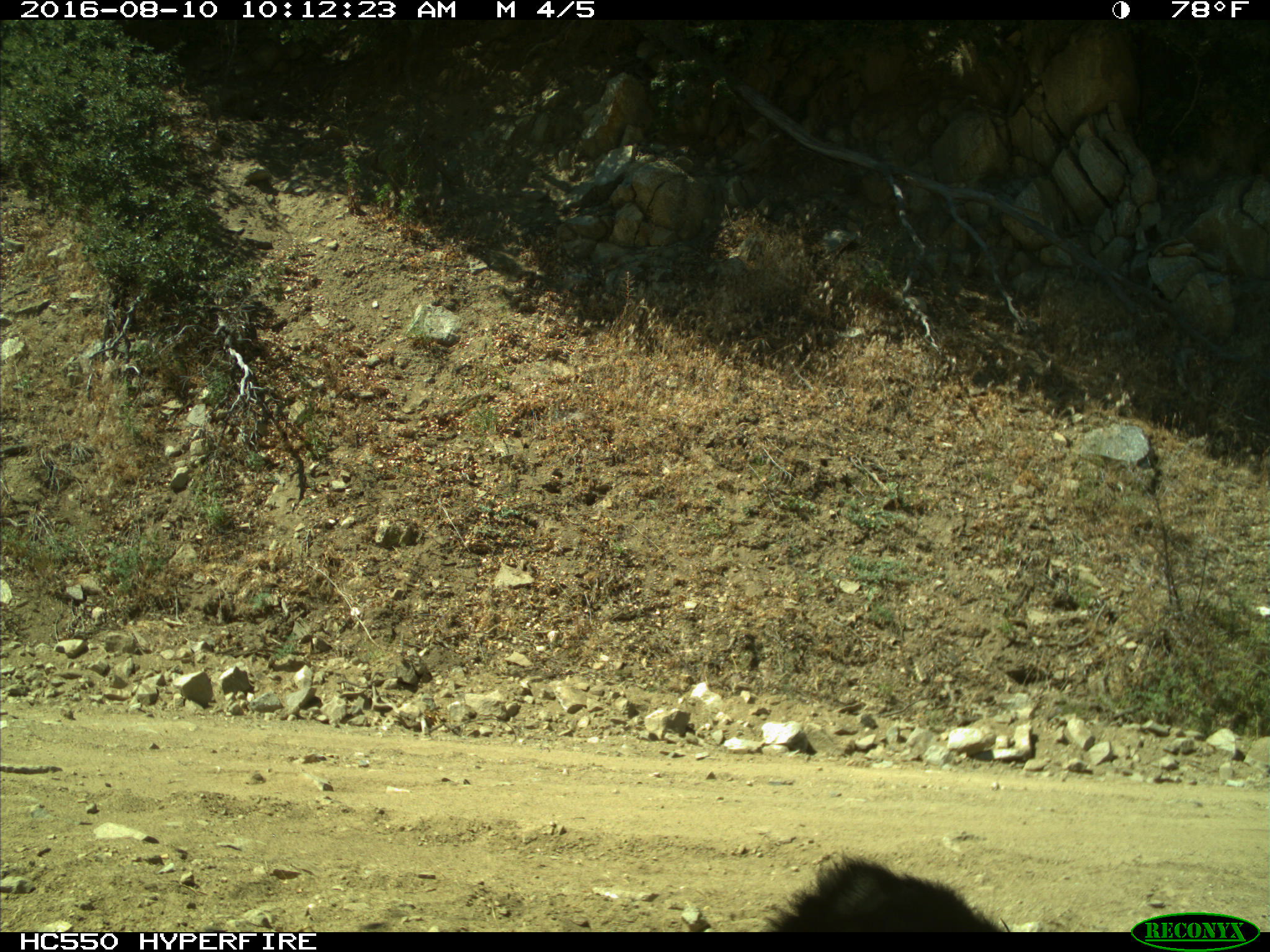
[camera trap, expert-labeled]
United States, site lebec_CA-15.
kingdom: Animalia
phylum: Chordata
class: Mammalia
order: Carnivora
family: Ursidae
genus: Ursus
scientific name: Ursus americanus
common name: american black bear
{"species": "Ursus americanus (american black bear)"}